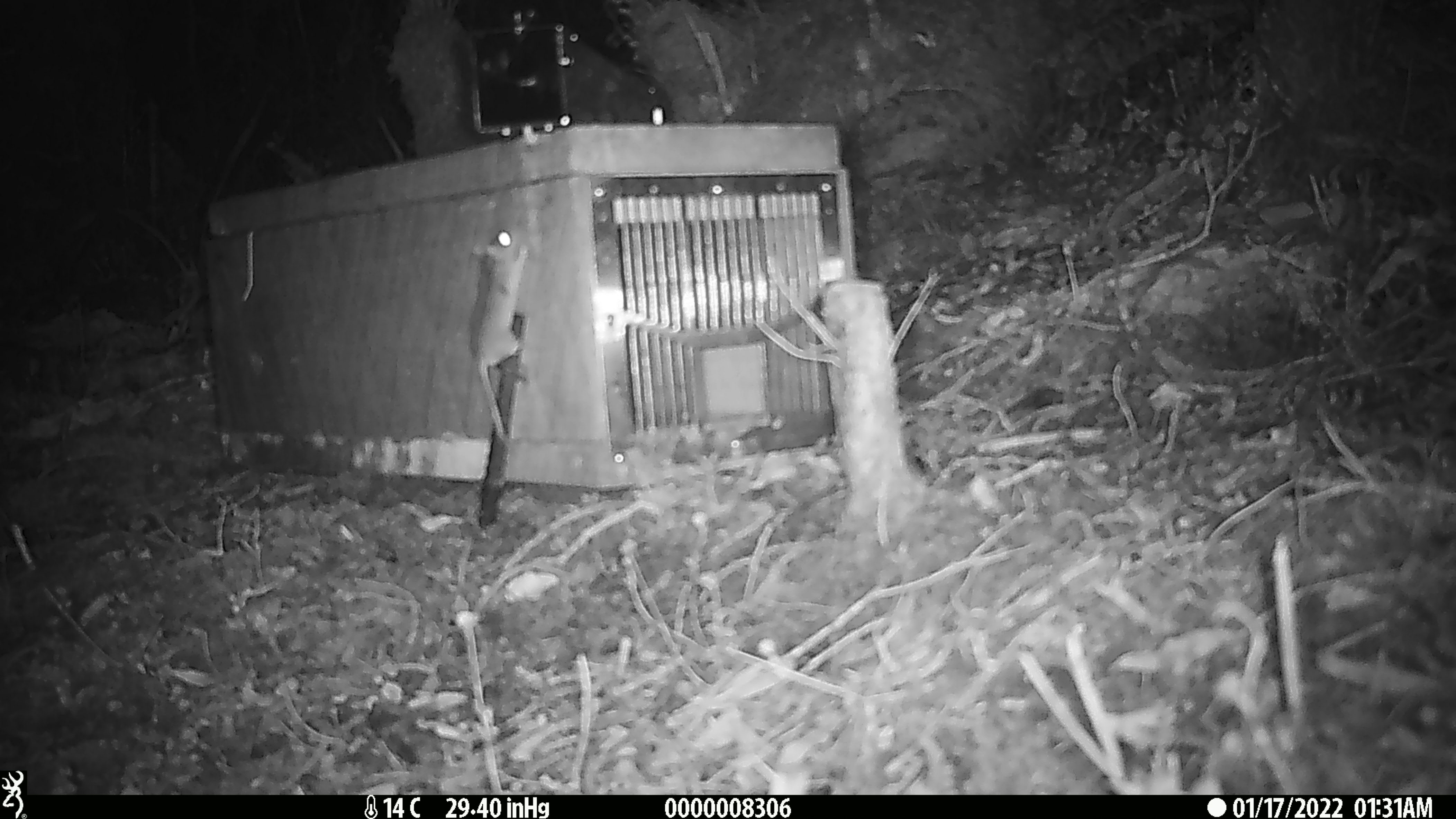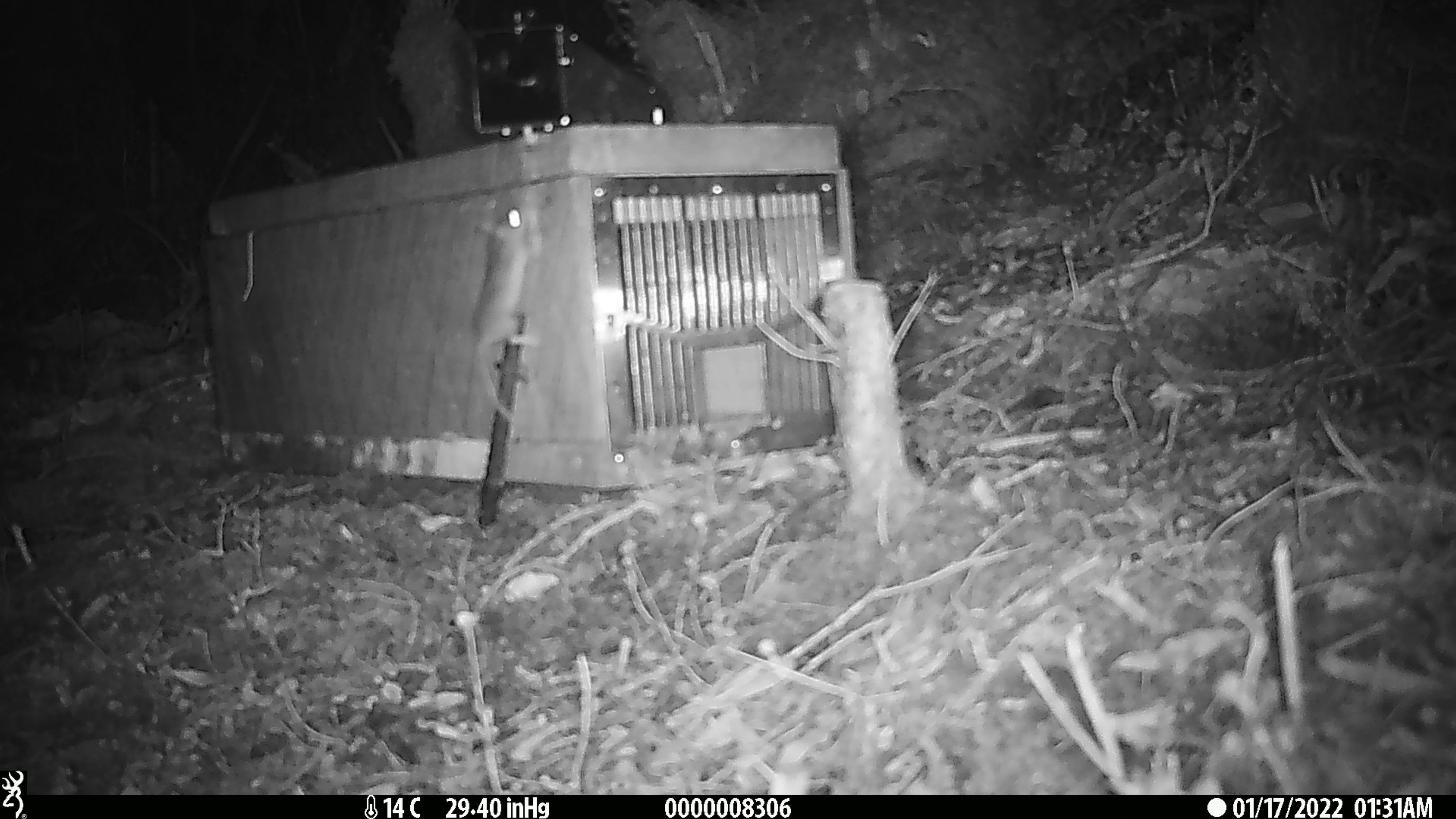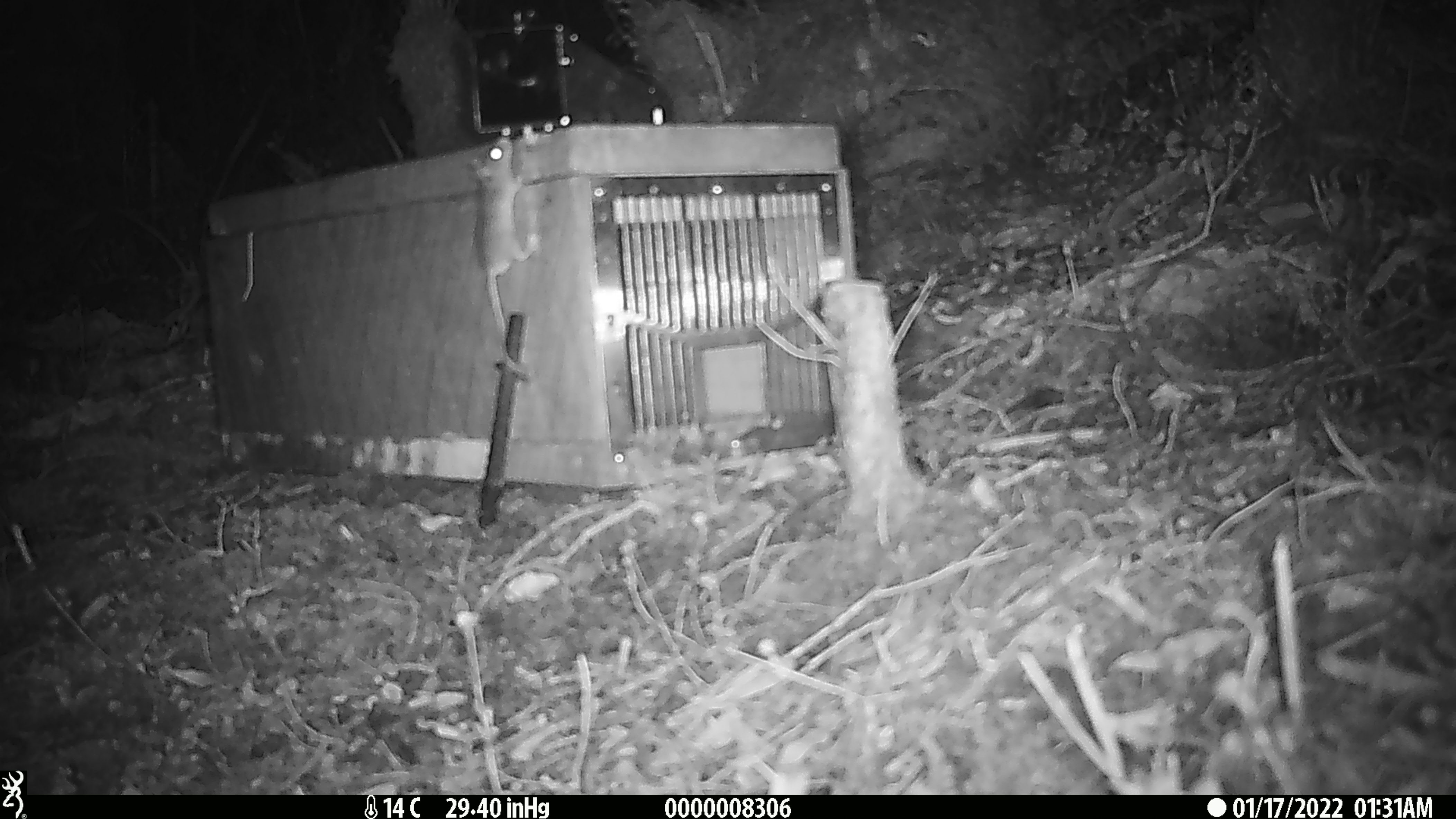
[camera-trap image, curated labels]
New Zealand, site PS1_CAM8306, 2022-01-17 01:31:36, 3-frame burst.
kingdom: Animalia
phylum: Chordata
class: Mammalia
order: Rodentia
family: Muridae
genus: Mus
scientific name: Mus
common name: mouse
Mouse (Mus).